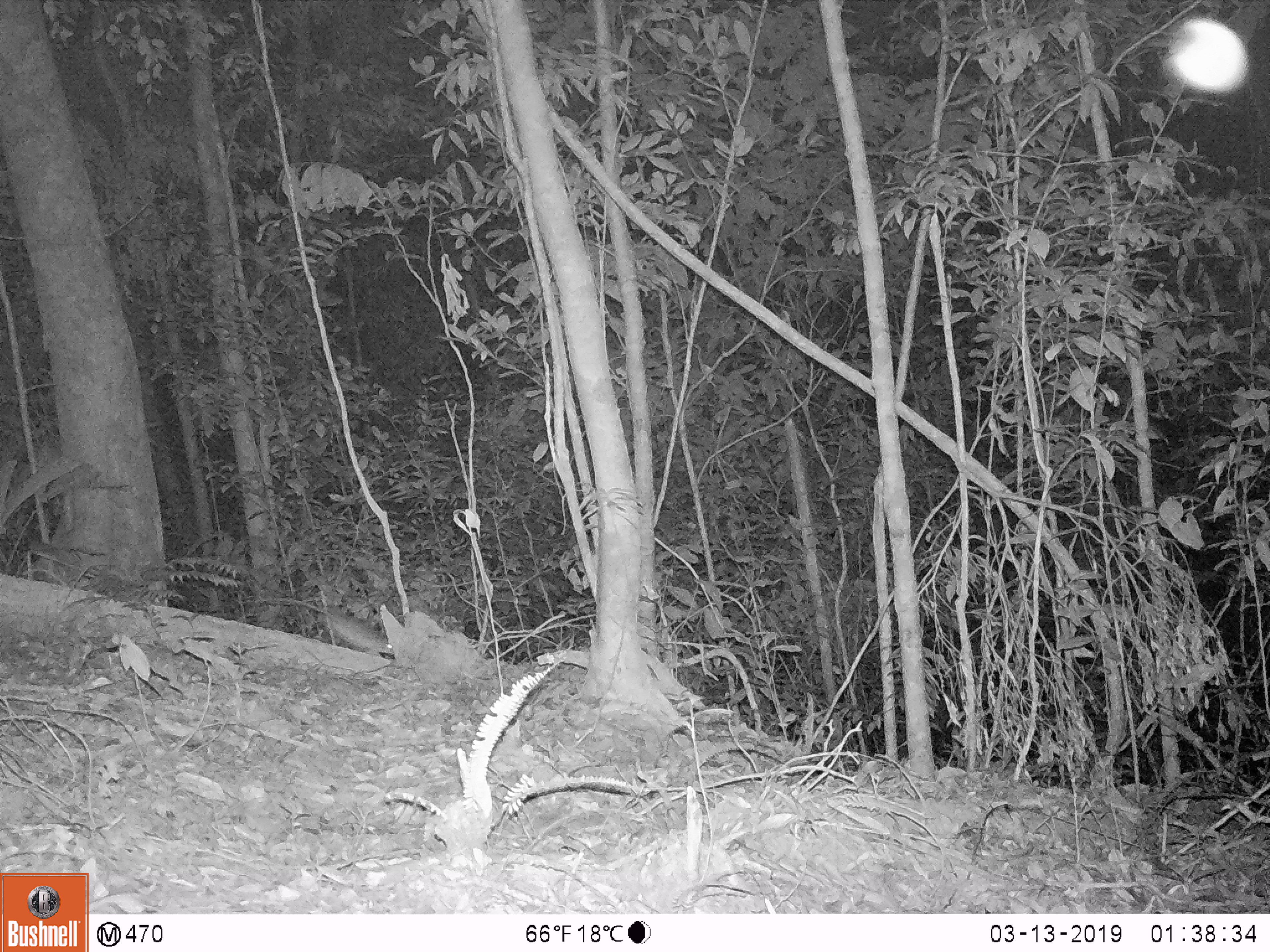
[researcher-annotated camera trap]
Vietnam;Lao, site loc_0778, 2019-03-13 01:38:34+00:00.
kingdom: Animalia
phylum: Chordata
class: Mammalia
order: Rodentia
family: Muridae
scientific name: Muridae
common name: old-world mice and rats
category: unidentified murid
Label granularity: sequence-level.